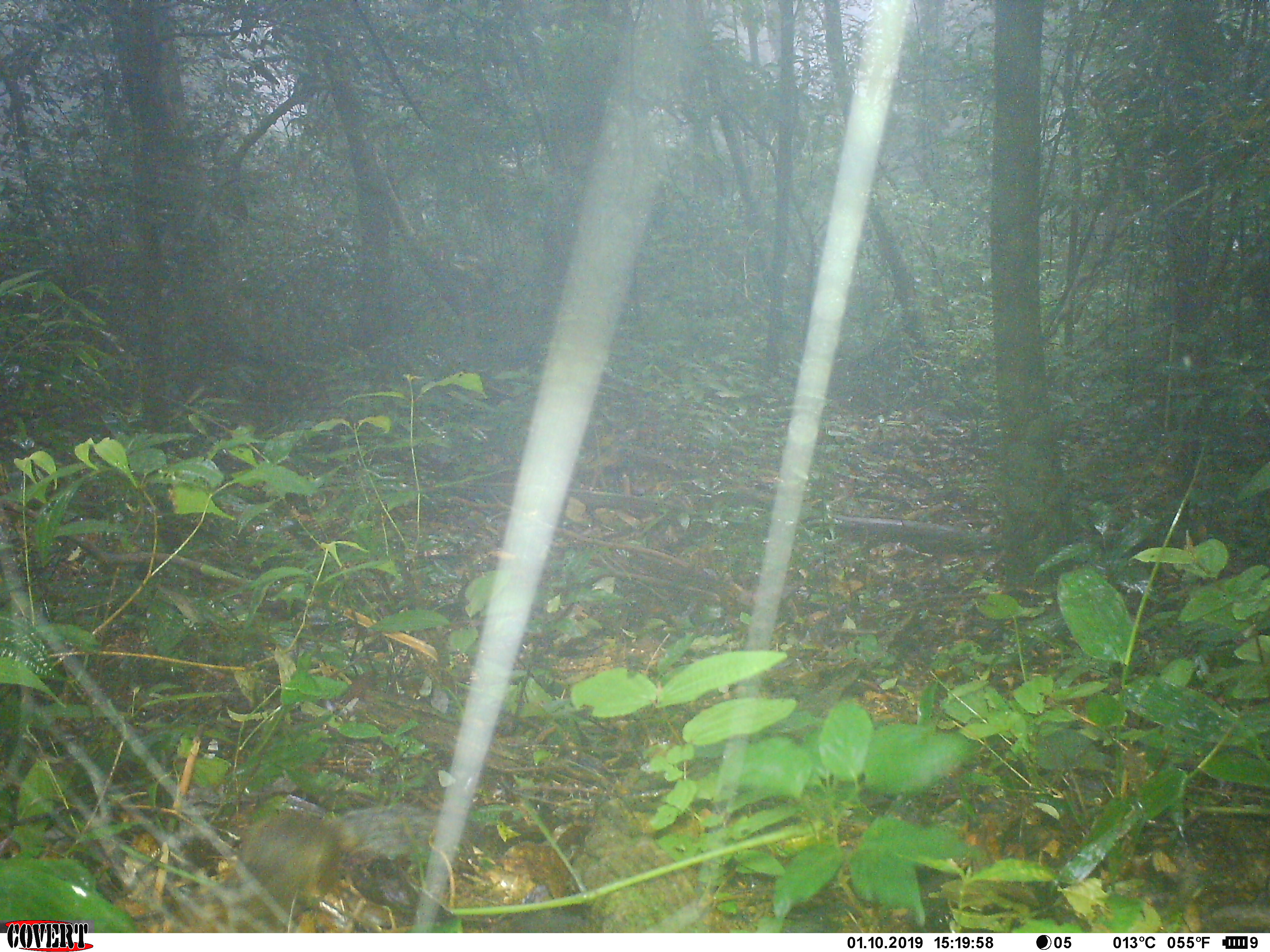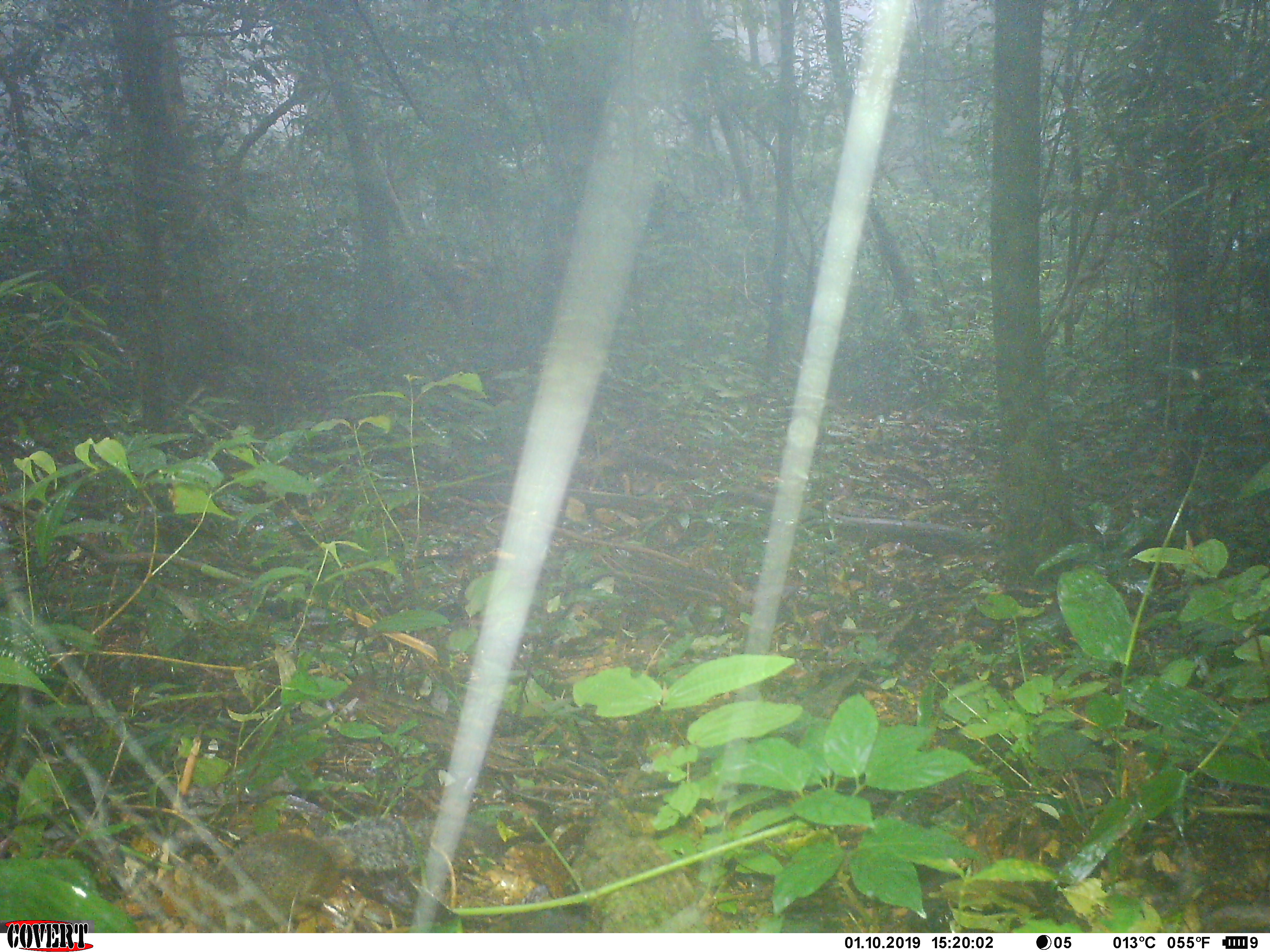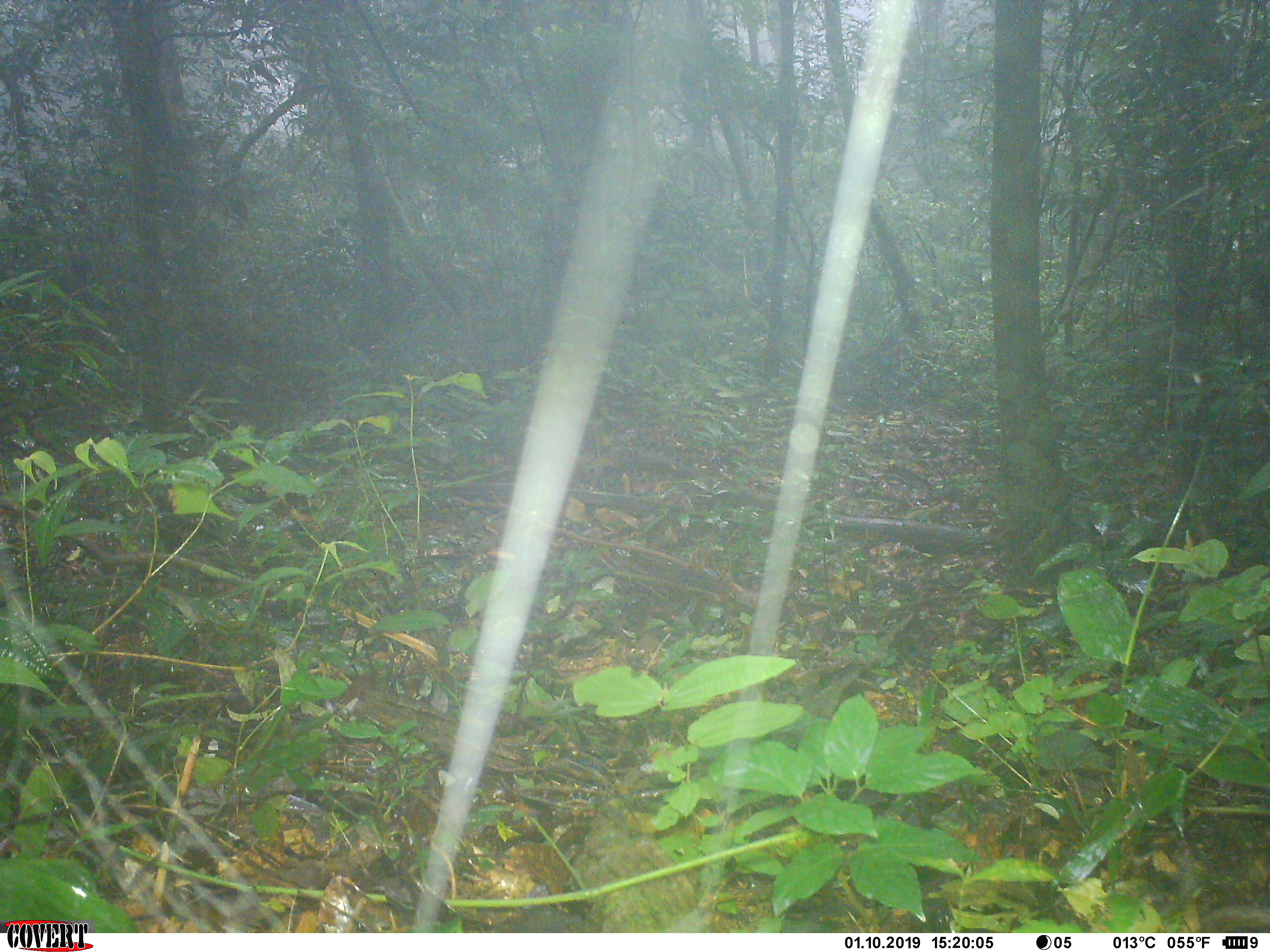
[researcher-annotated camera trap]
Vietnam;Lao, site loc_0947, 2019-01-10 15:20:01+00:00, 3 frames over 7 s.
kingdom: Animalia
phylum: Chordata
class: Mammalia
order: Rodentia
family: Sciuridae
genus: Dremomys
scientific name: Dremomys rufigenis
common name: red-cheeked squirrel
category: red cheeked squirrel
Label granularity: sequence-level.